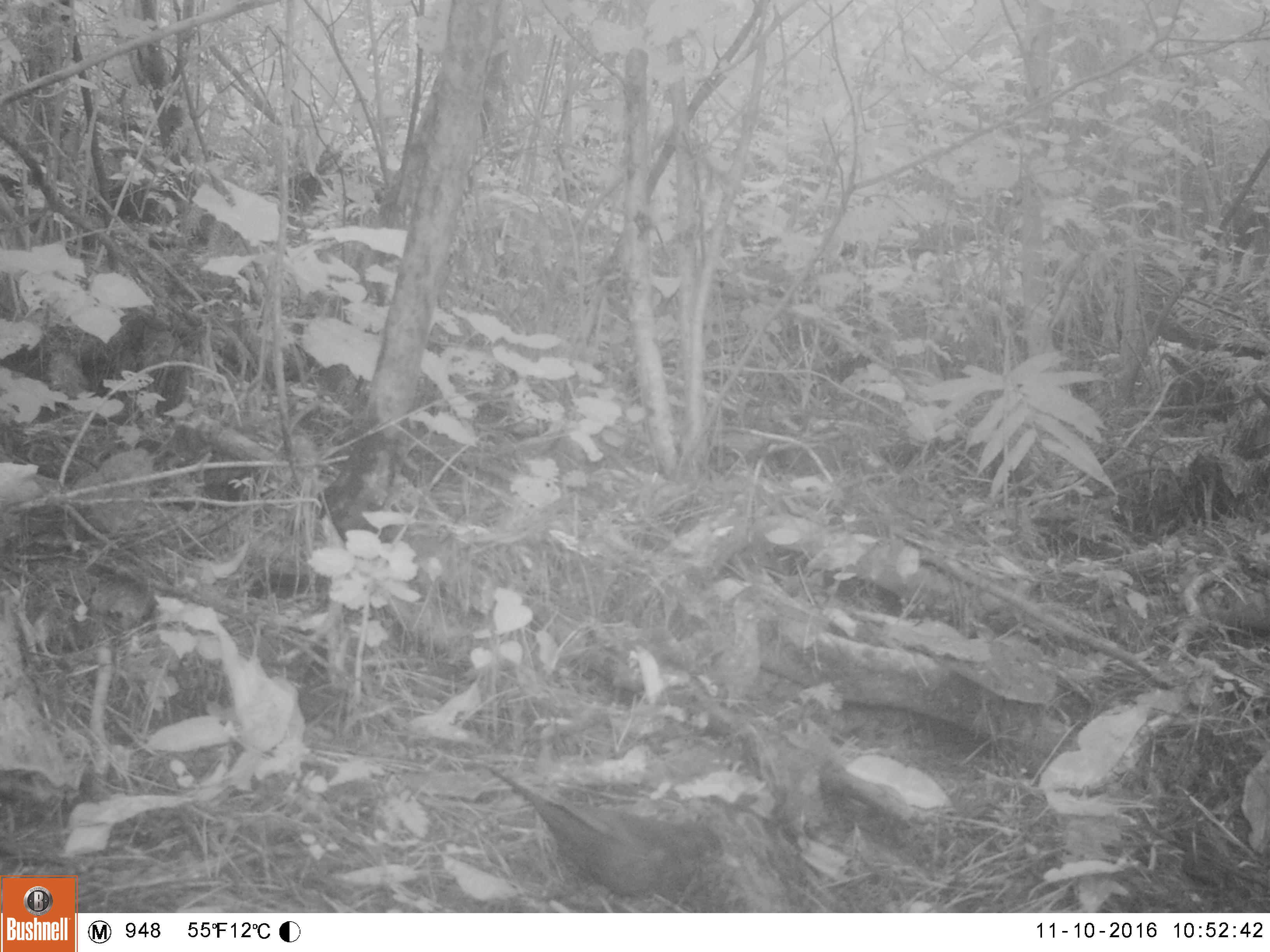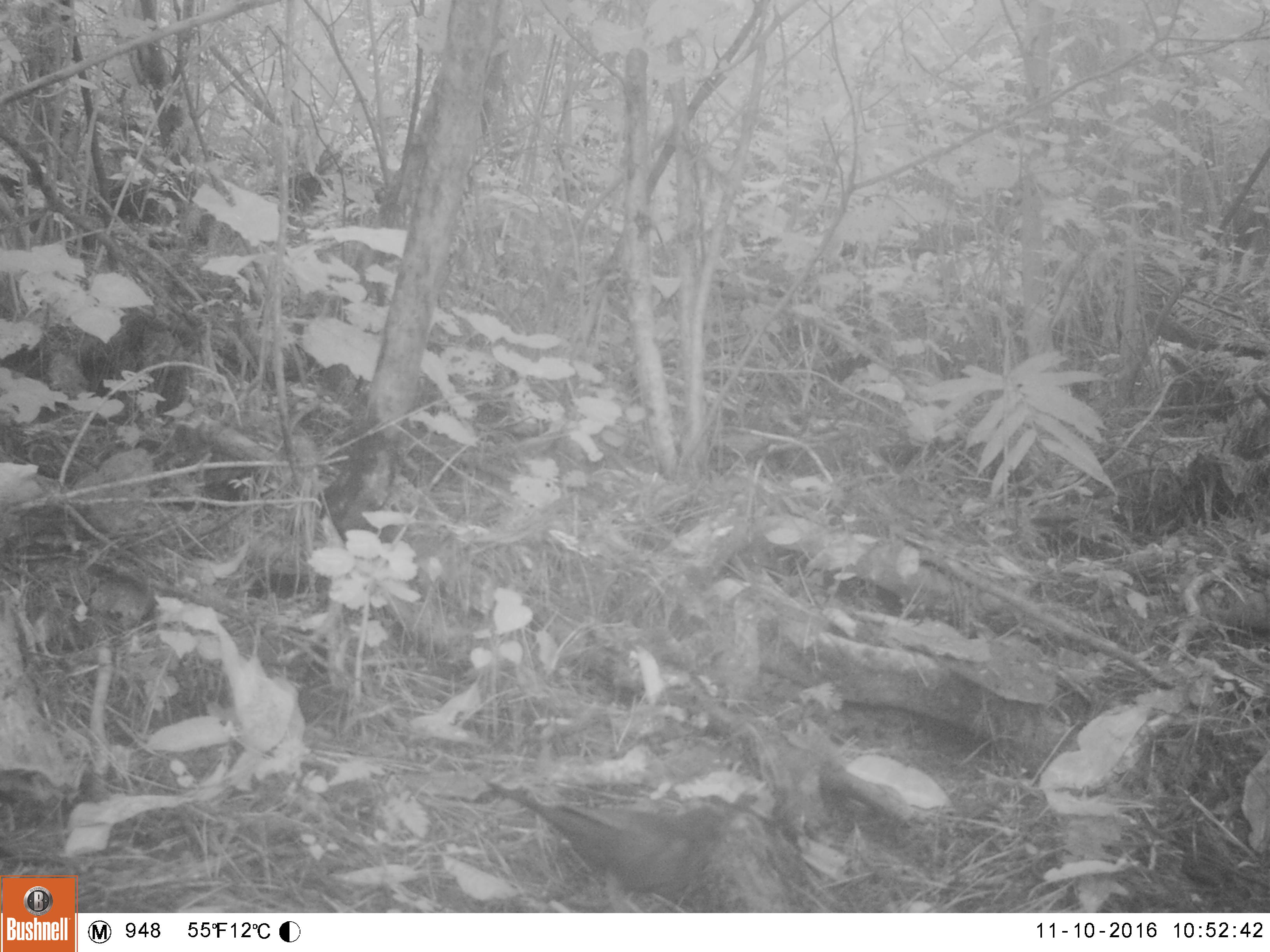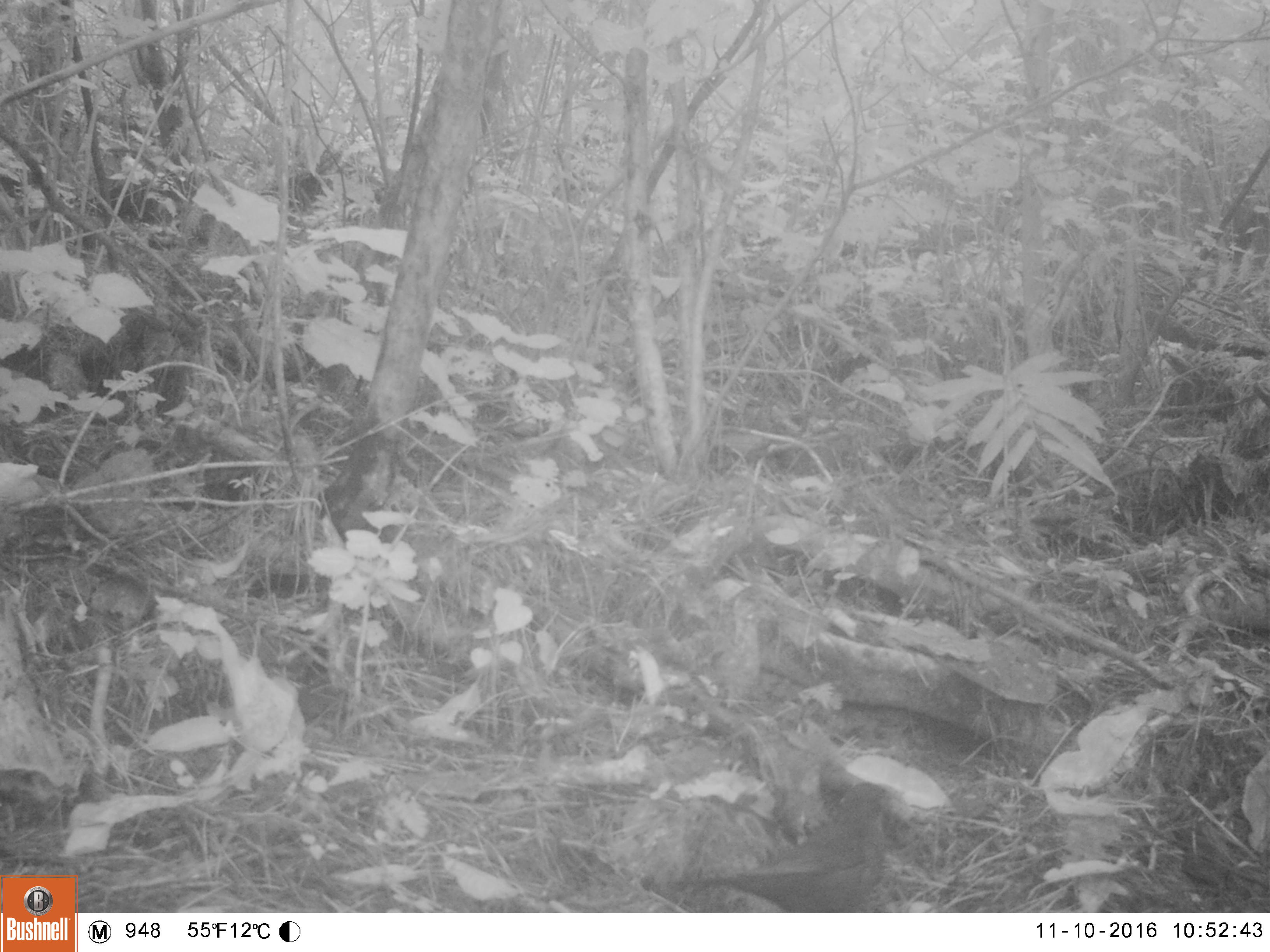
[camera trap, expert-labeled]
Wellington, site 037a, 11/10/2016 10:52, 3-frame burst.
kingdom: Animalia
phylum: Chordata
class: Aves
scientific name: Aves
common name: bird